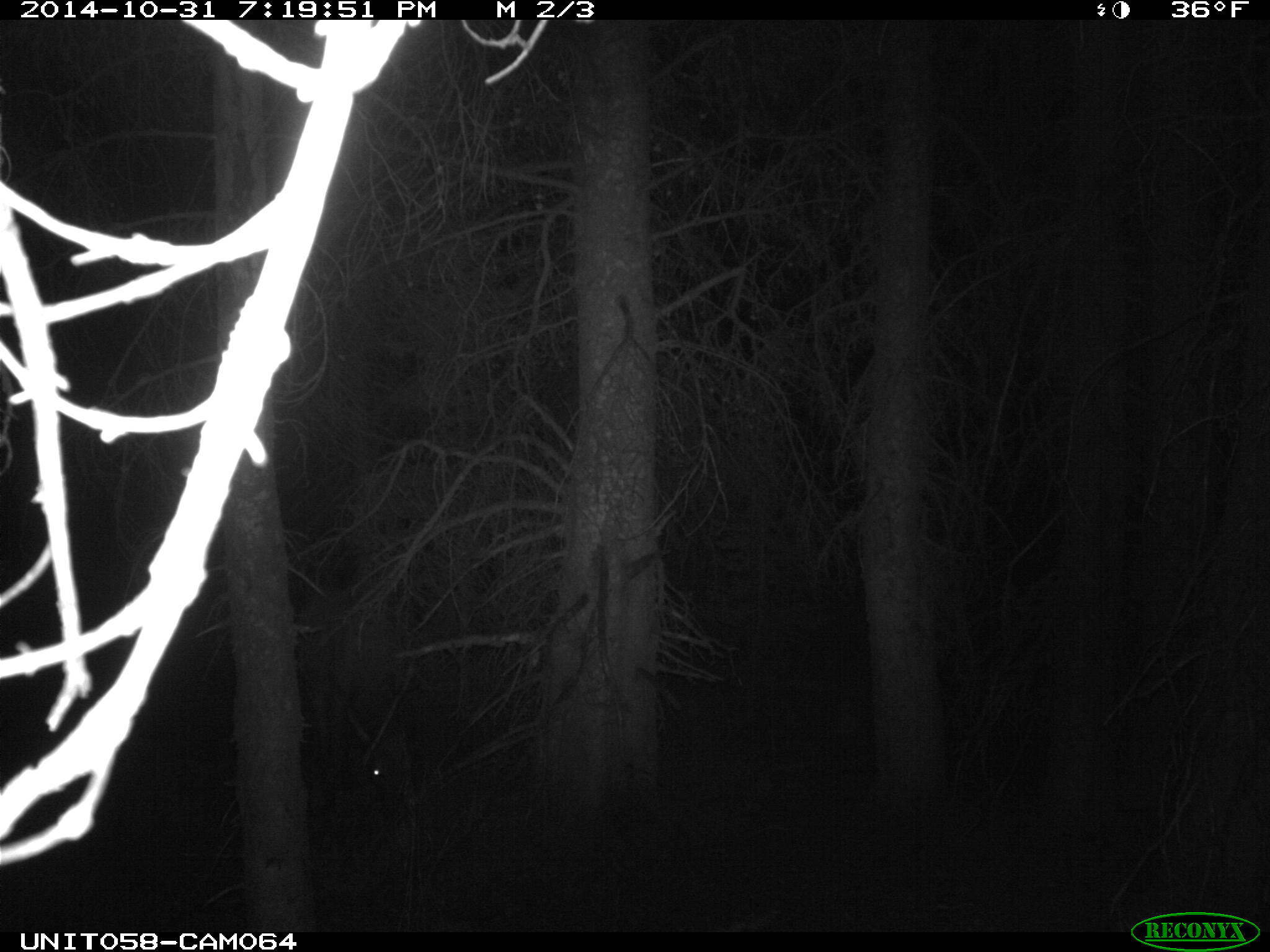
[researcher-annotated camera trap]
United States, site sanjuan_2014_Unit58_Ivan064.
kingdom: Animalia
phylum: Chordata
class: Mammalia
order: Artiodactyla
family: Cervidae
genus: Cervus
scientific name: Cervus elaphus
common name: red deer